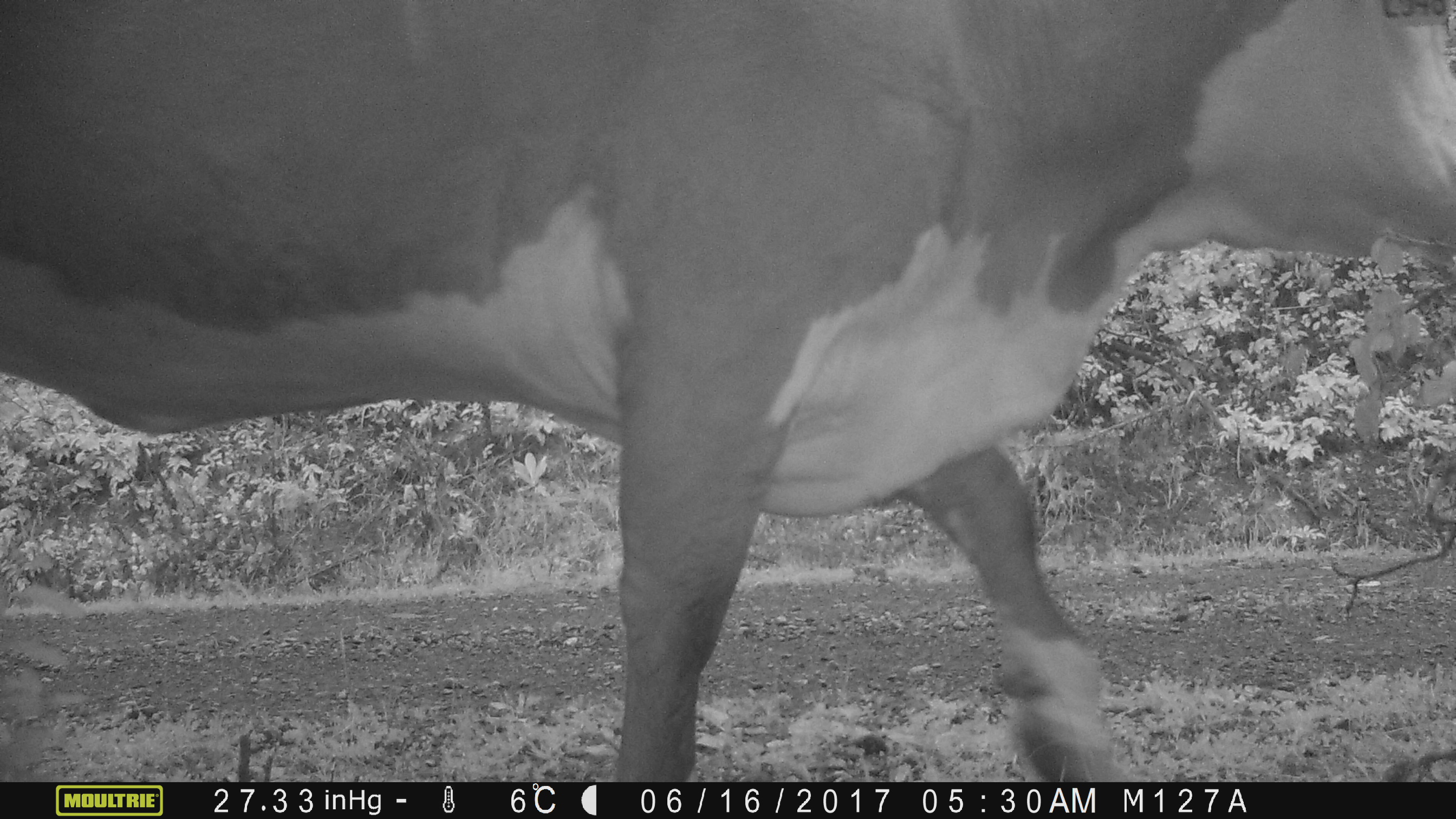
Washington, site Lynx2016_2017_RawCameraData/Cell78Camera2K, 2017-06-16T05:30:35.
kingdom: Animalia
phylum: Chordata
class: Mammalia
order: Artiodactyla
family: Bovidae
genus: Bos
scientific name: Bos taurus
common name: domestic cattle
Domestic cattle (Bos taurus). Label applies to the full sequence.